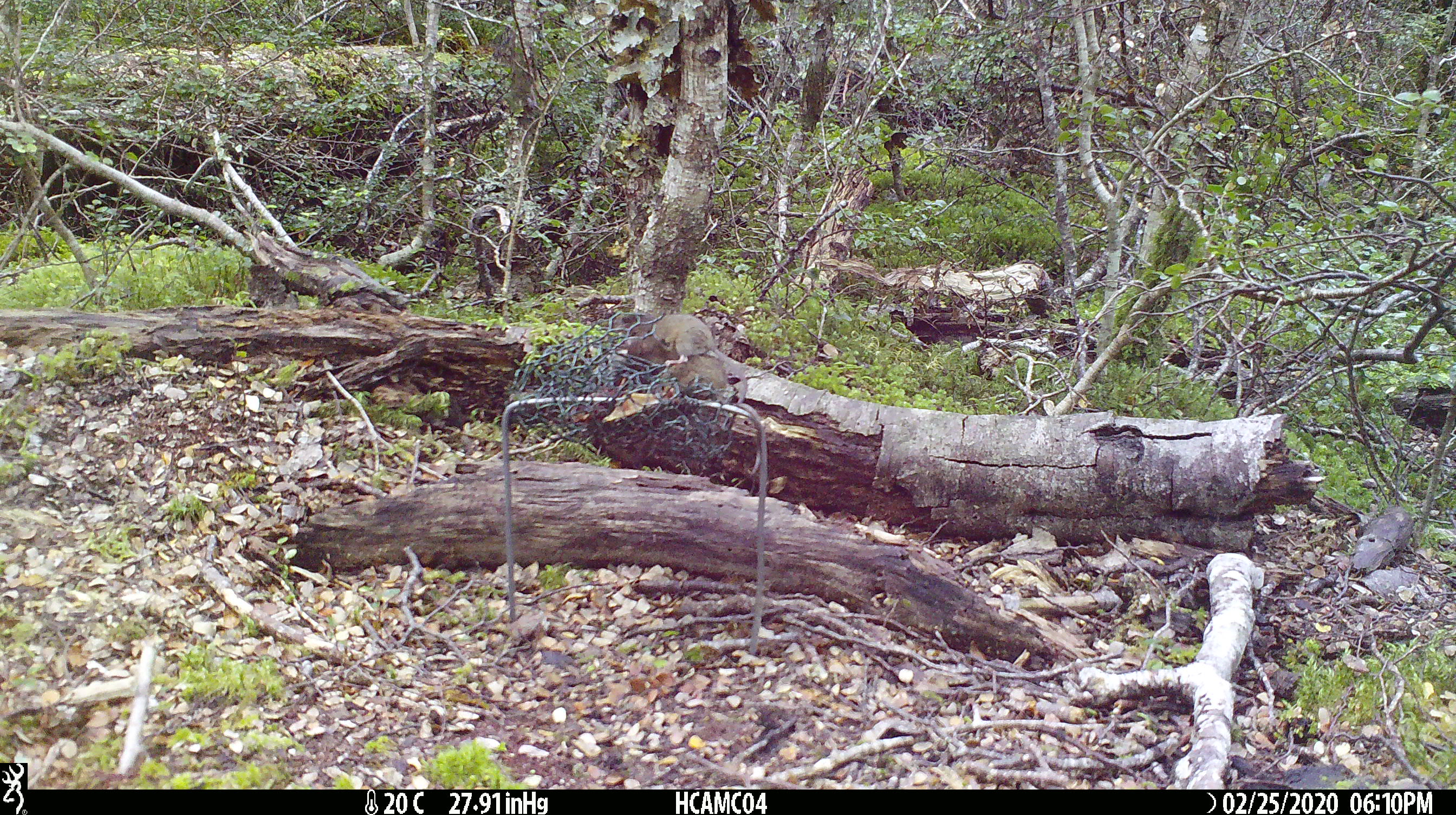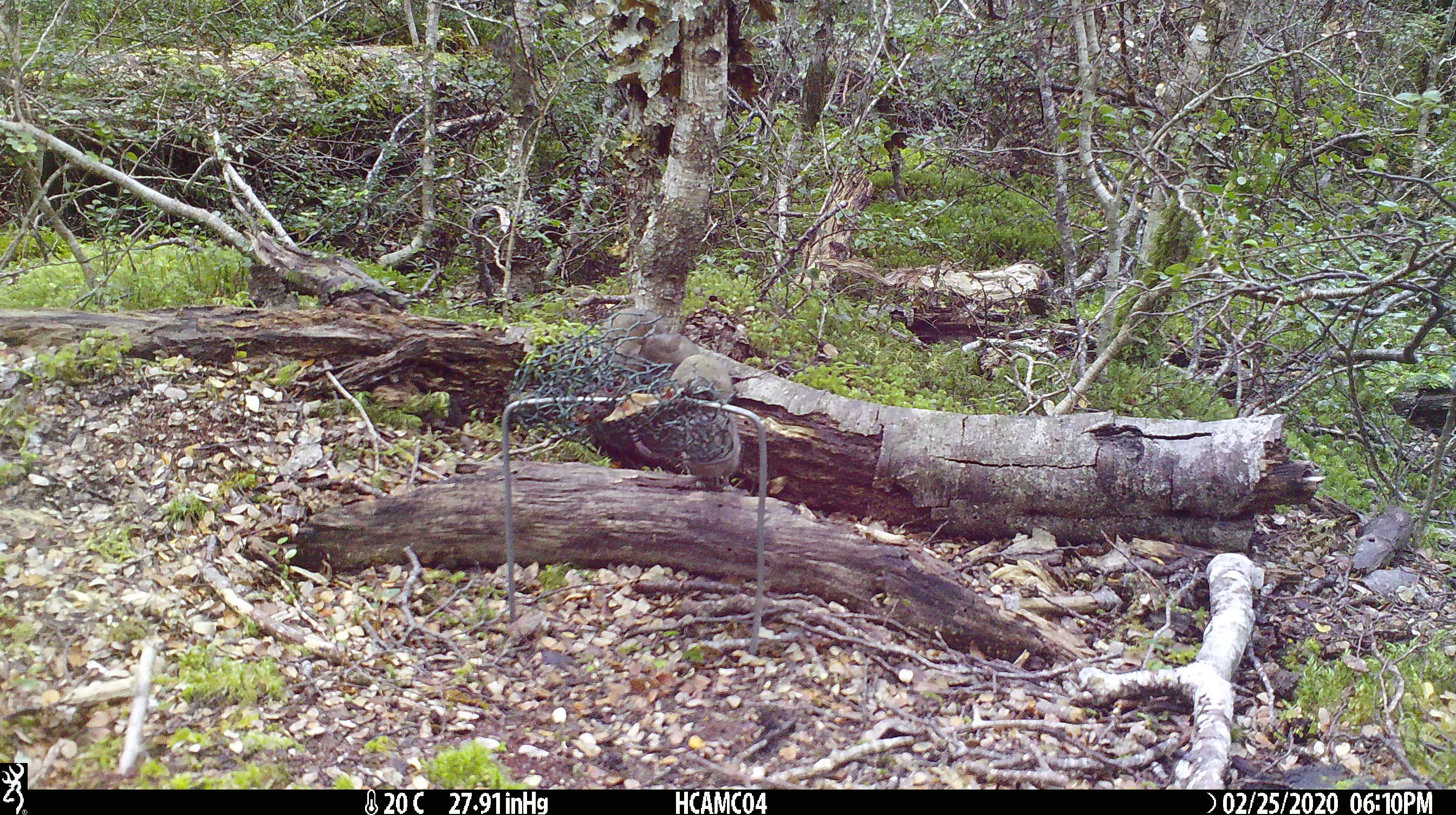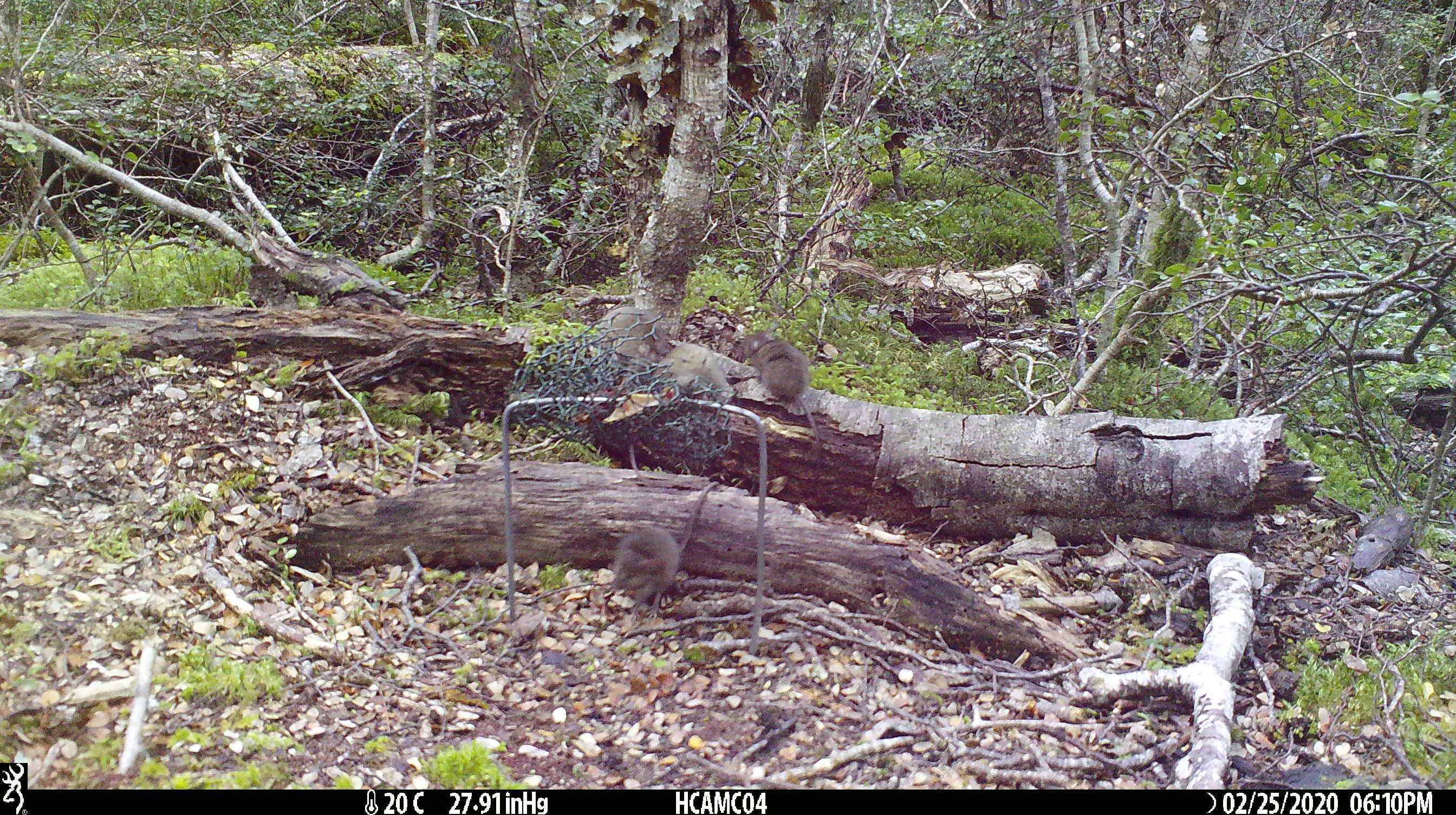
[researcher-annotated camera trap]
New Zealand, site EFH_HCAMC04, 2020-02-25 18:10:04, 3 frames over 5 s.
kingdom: Animalia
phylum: Chordata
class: Mammalia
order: Rodentia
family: Muridae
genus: Mus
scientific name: Mus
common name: mouse